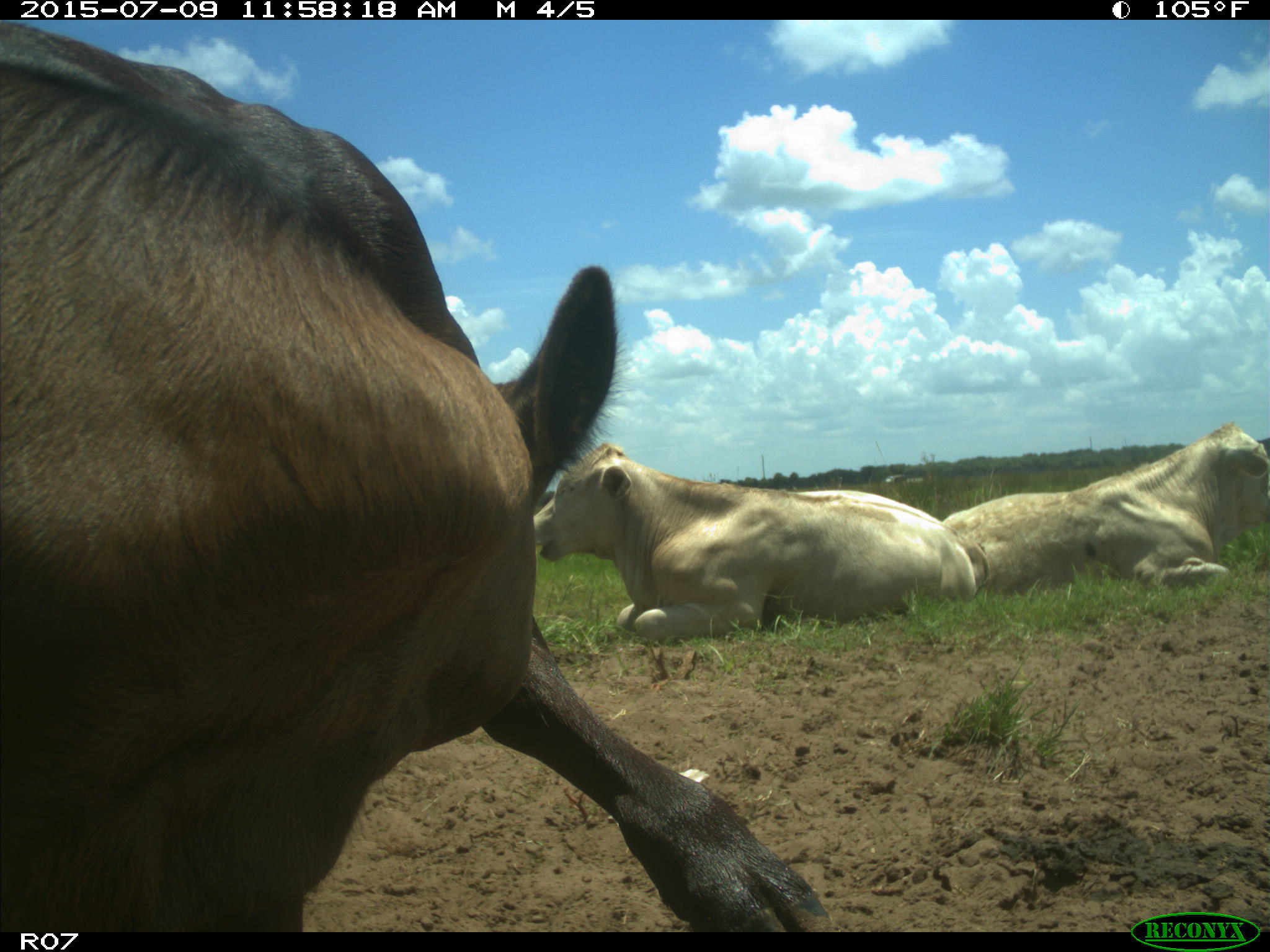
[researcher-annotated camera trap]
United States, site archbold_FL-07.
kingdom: Animalia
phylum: Chordata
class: Mammalia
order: Artiodactyla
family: Bovidae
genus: Bos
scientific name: Bos taurus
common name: domestic cow